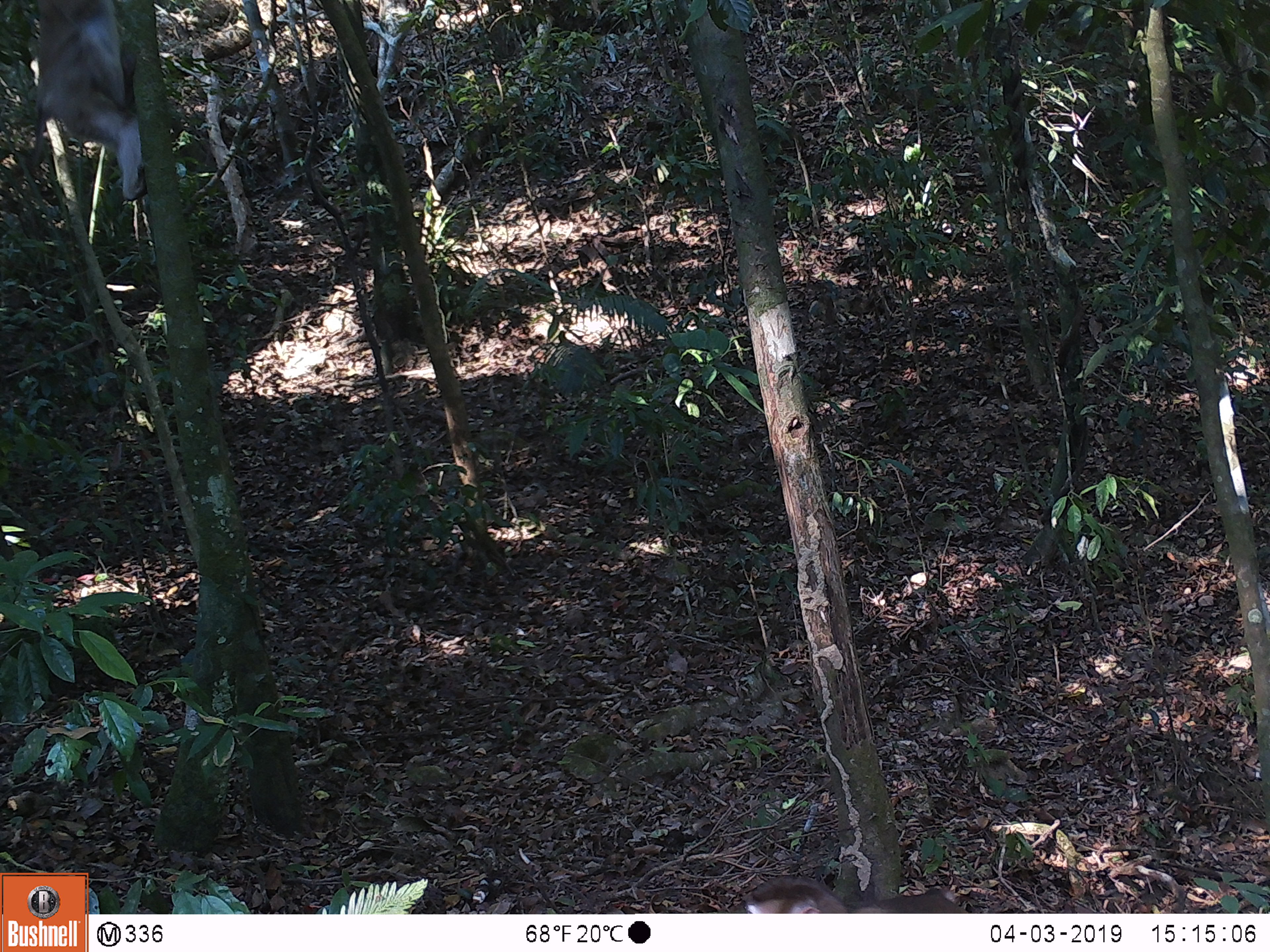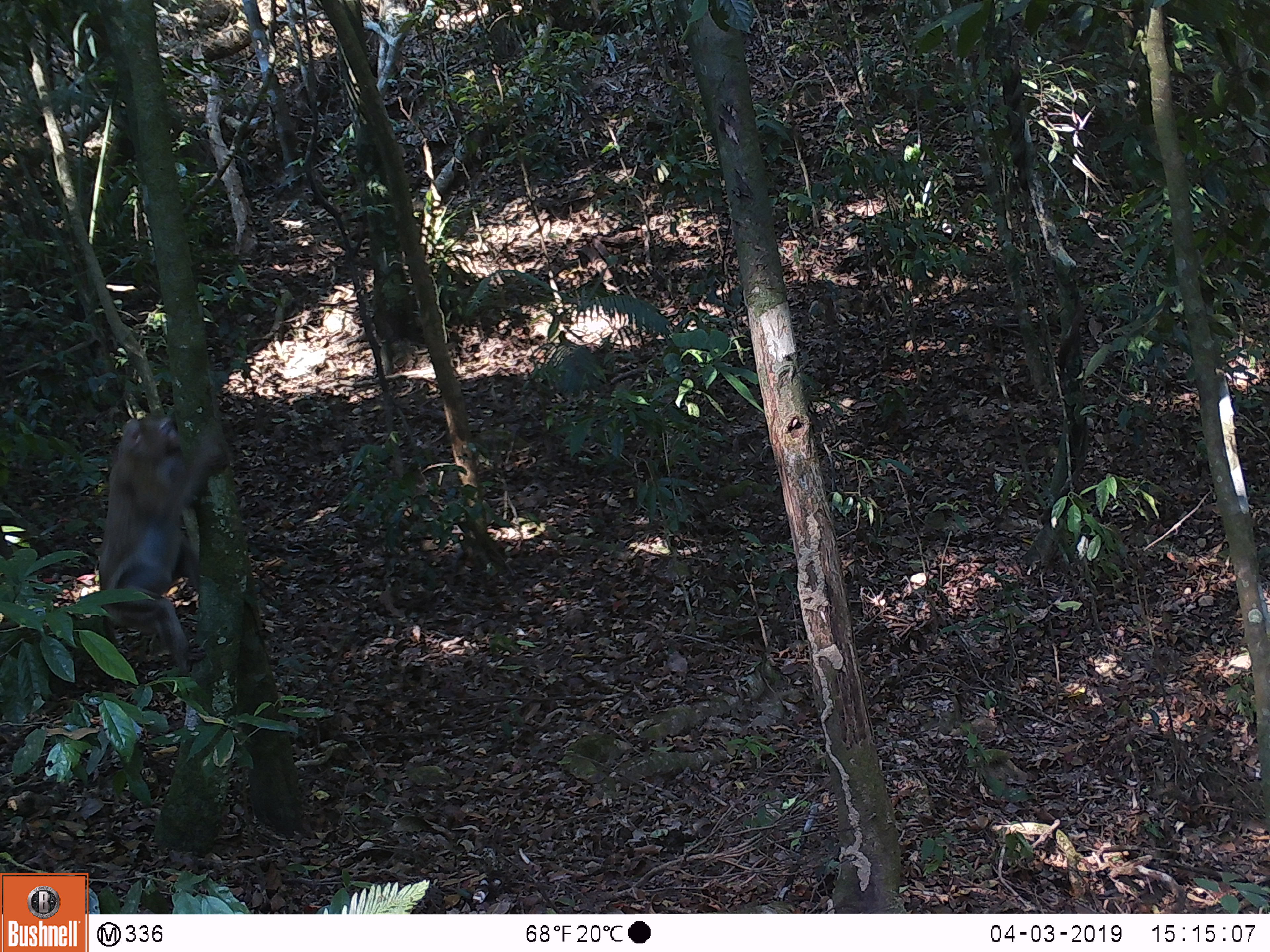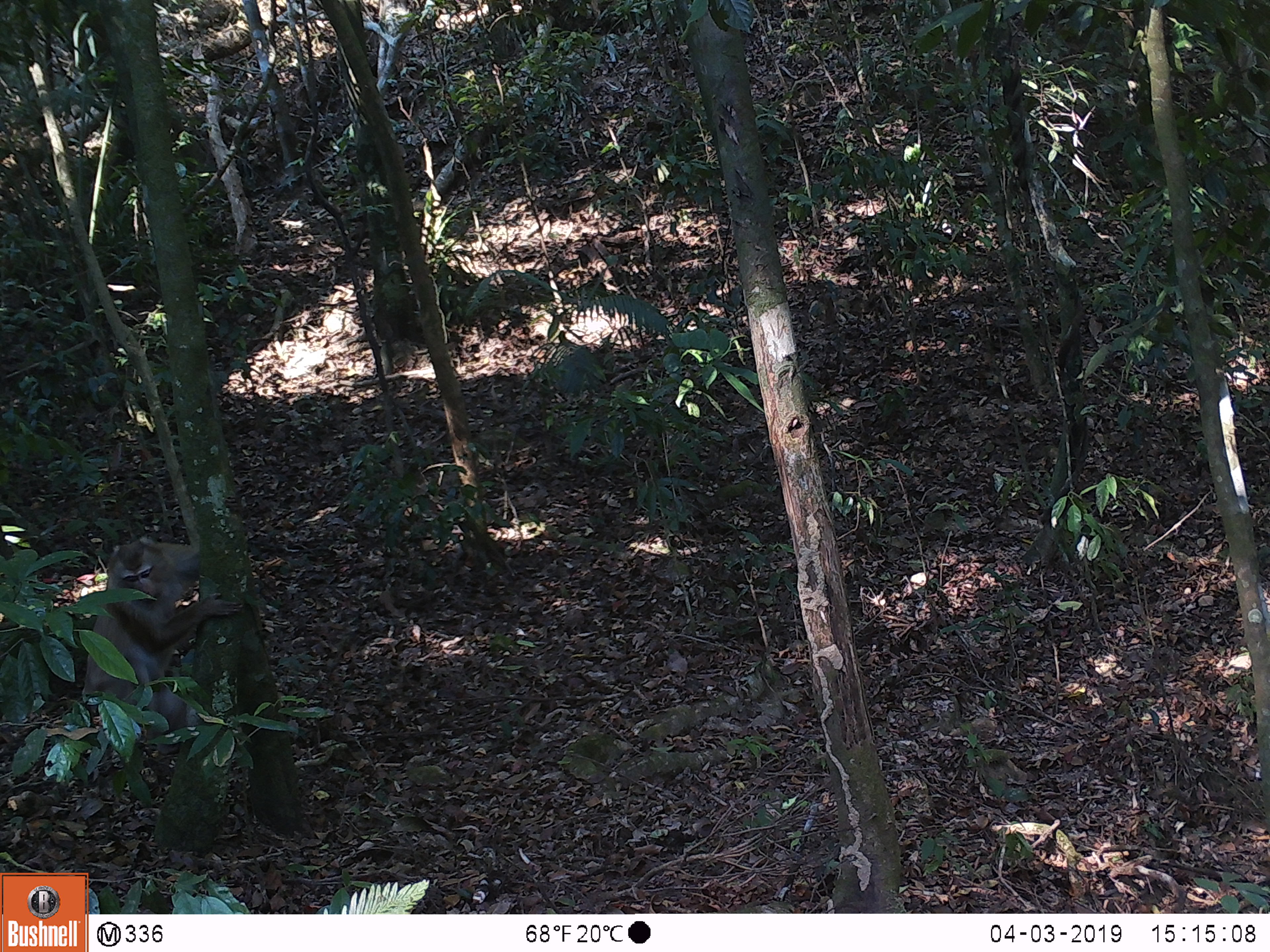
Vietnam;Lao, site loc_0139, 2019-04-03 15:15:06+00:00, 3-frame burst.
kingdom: Animalia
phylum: Chordata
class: Mammalia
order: Primates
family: Cercopithecidae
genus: Macaca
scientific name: Macaca nemestrina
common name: pig-tailed macaque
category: pig tailed macaque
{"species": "pig tailed macaque (pig-tailed macaque) (Macaca nemestrina)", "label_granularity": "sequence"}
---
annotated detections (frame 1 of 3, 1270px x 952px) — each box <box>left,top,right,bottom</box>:
pig tailed macaque: <box>25,0,146,201</box>; <box>742,873,968,913</box>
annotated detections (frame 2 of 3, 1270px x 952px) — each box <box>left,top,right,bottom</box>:
pig tailed macaque: <box>94,413,228,676</box>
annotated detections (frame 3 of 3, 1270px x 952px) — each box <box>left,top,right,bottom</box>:
pig tailed macaque: <box>81,532,244,756</box>